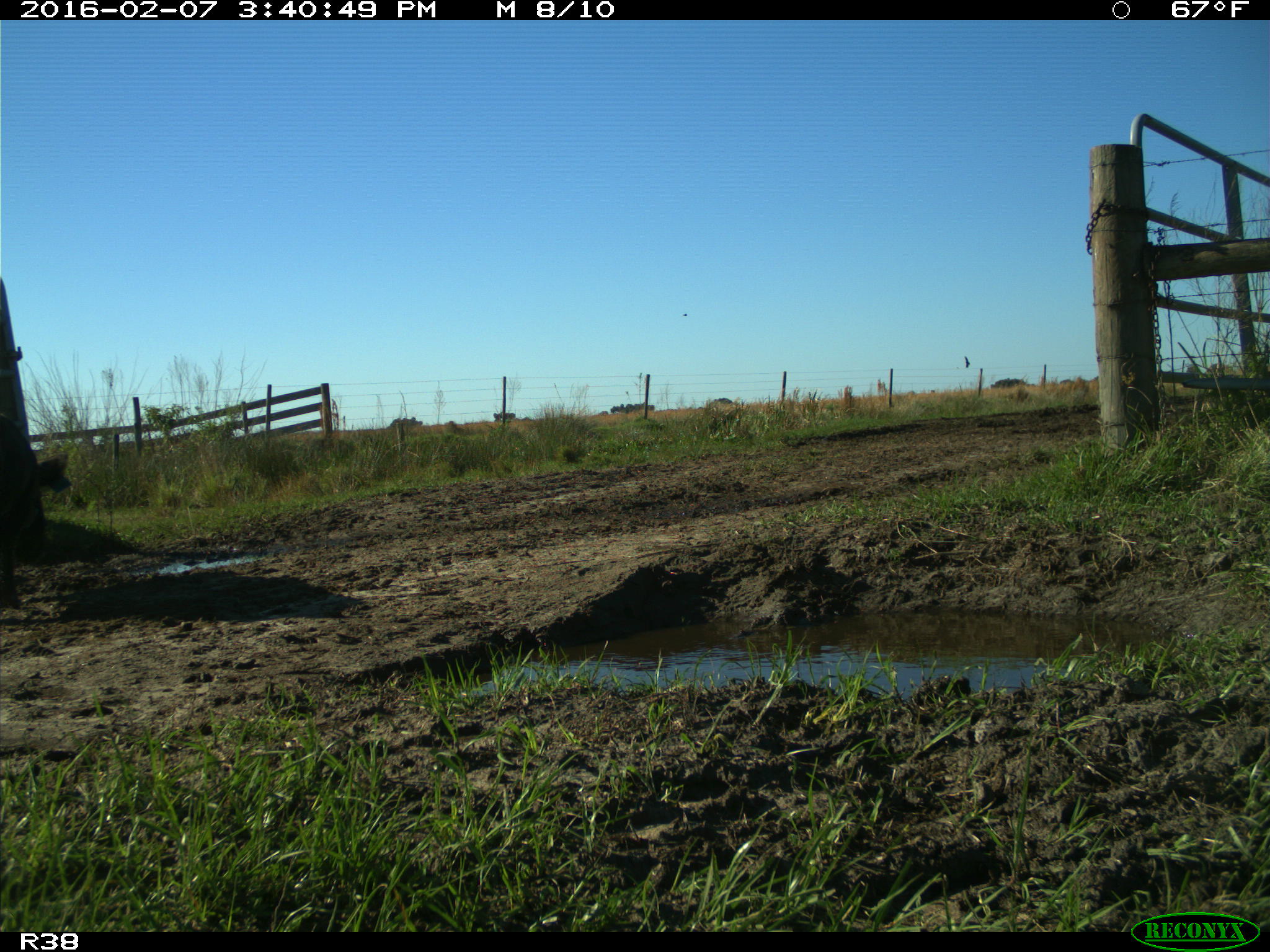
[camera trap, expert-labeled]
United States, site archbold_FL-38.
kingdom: Animalia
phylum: Chordata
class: Mammalia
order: Artiodactyla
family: Suidae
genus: Sus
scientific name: Sus scrofa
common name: wild boar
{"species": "Sus scrofa (wild boar)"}